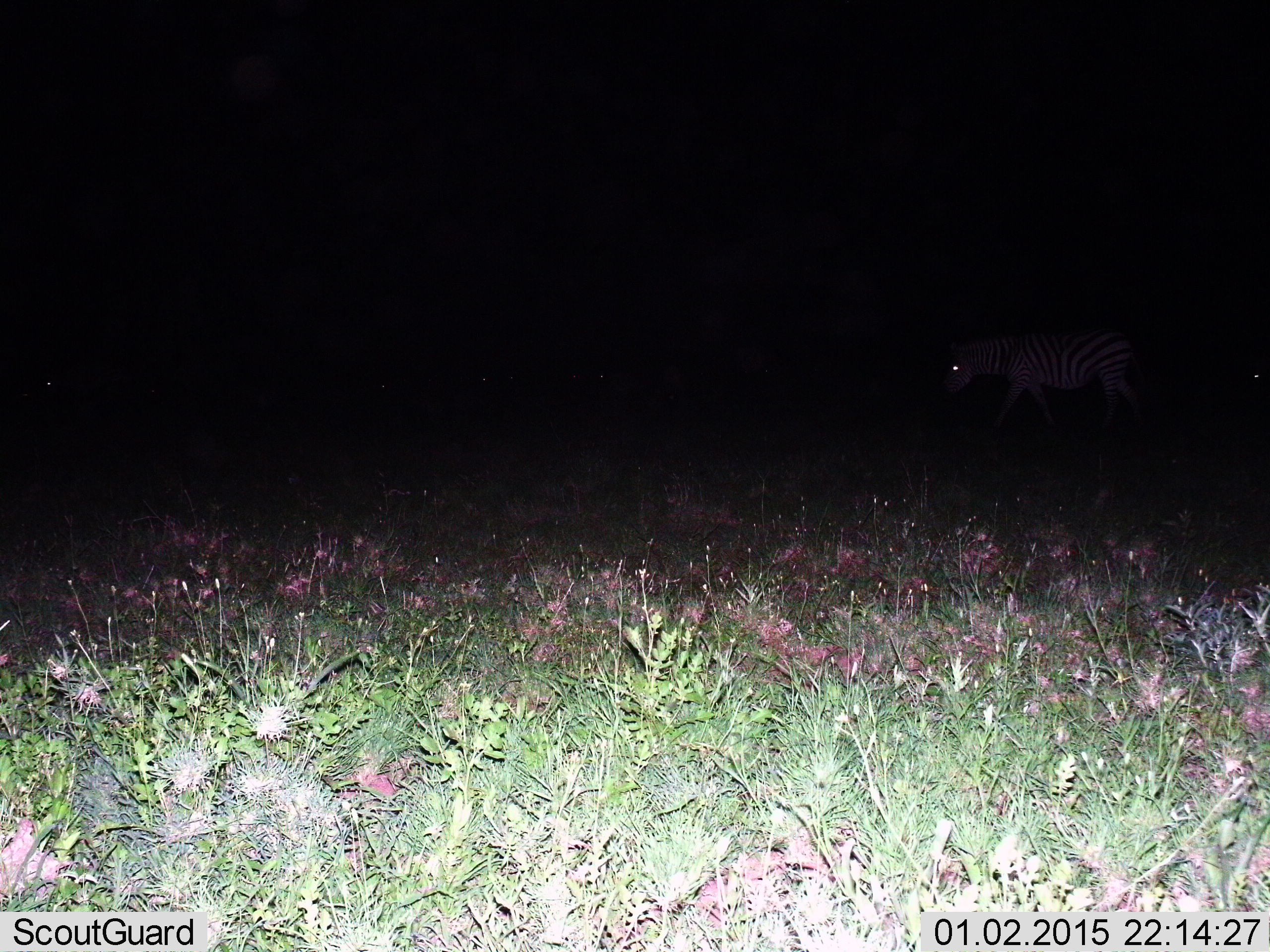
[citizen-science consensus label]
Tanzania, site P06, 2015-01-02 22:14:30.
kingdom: Animalia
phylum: Chordata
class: Mammalia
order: Perissodactyla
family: Equidae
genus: Equus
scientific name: Equus quagga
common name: plains zebra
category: zebra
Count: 2.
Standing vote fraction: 30%.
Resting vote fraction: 0%.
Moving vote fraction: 90%.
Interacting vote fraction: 0%.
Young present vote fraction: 0%.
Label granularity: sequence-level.